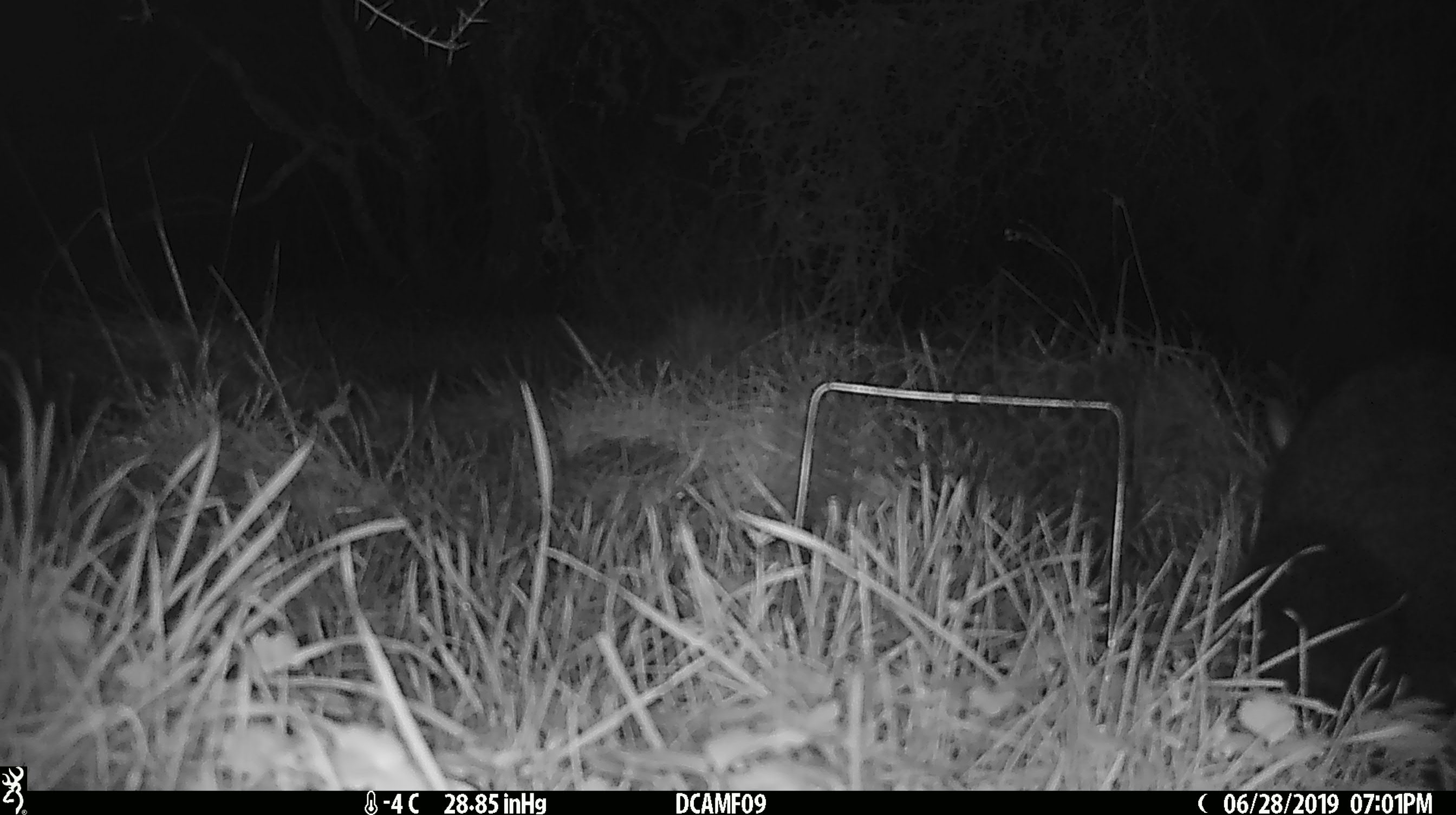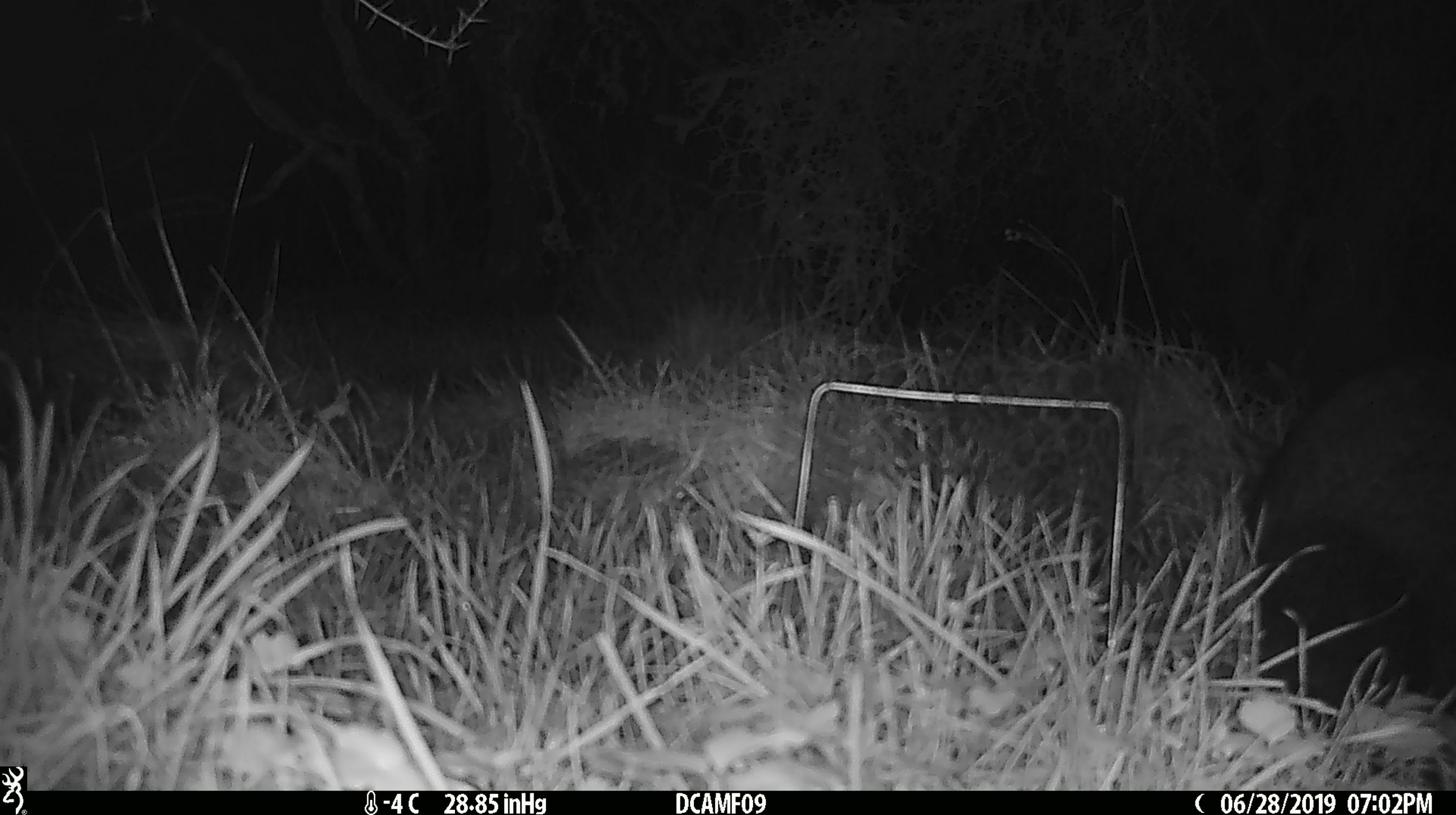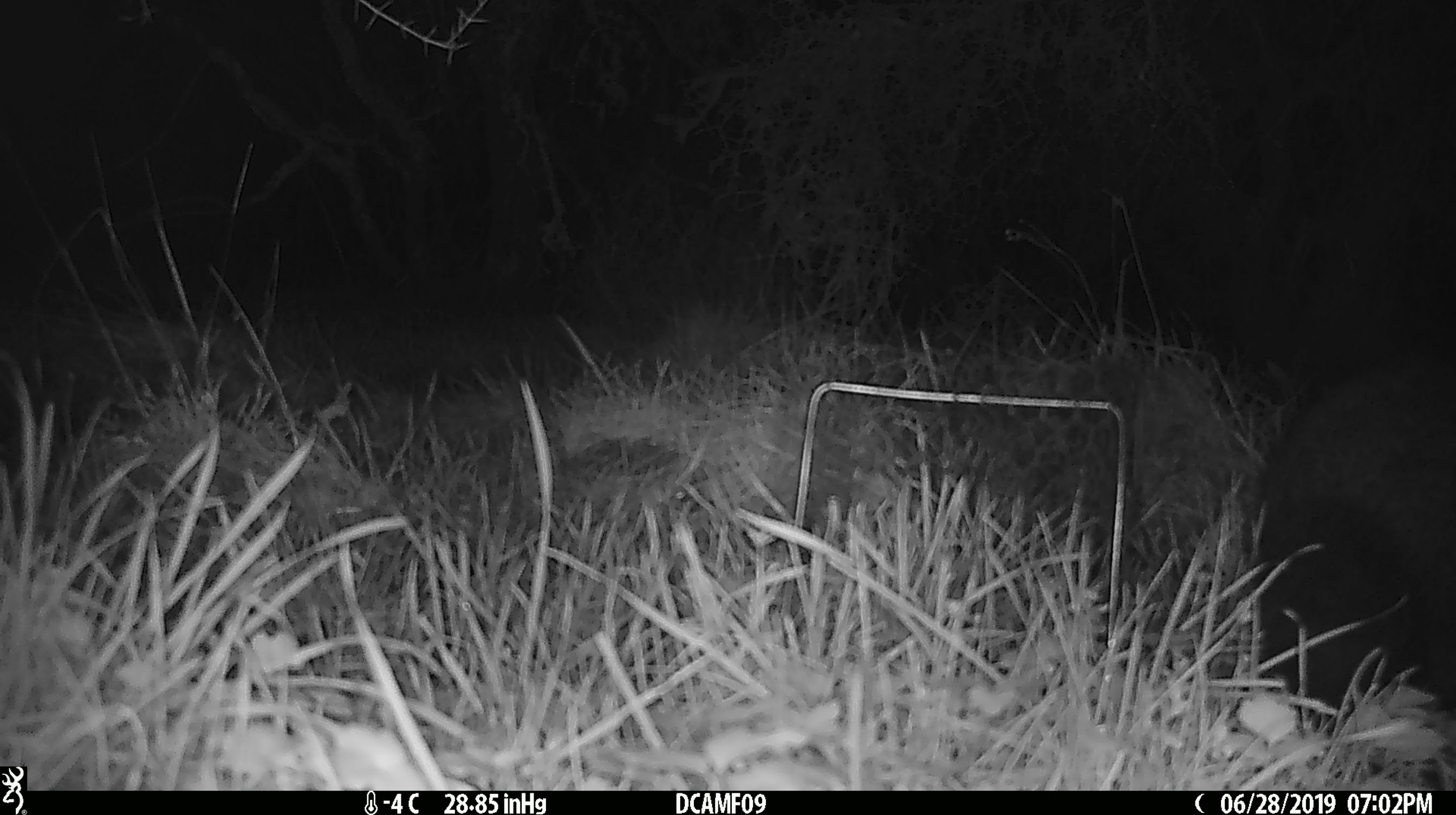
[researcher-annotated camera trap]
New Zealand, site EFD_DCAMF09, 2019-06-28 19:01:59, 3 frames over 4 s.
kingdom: Animalia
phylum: Chordata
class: Mammalia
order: Diprotodontia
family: Phalangeridae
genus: Trichosurus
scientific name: Trichosurus vulpecula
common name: common brushtail possum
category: possum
Possum (common brushtail possum) (Trichosurus vulpecula).